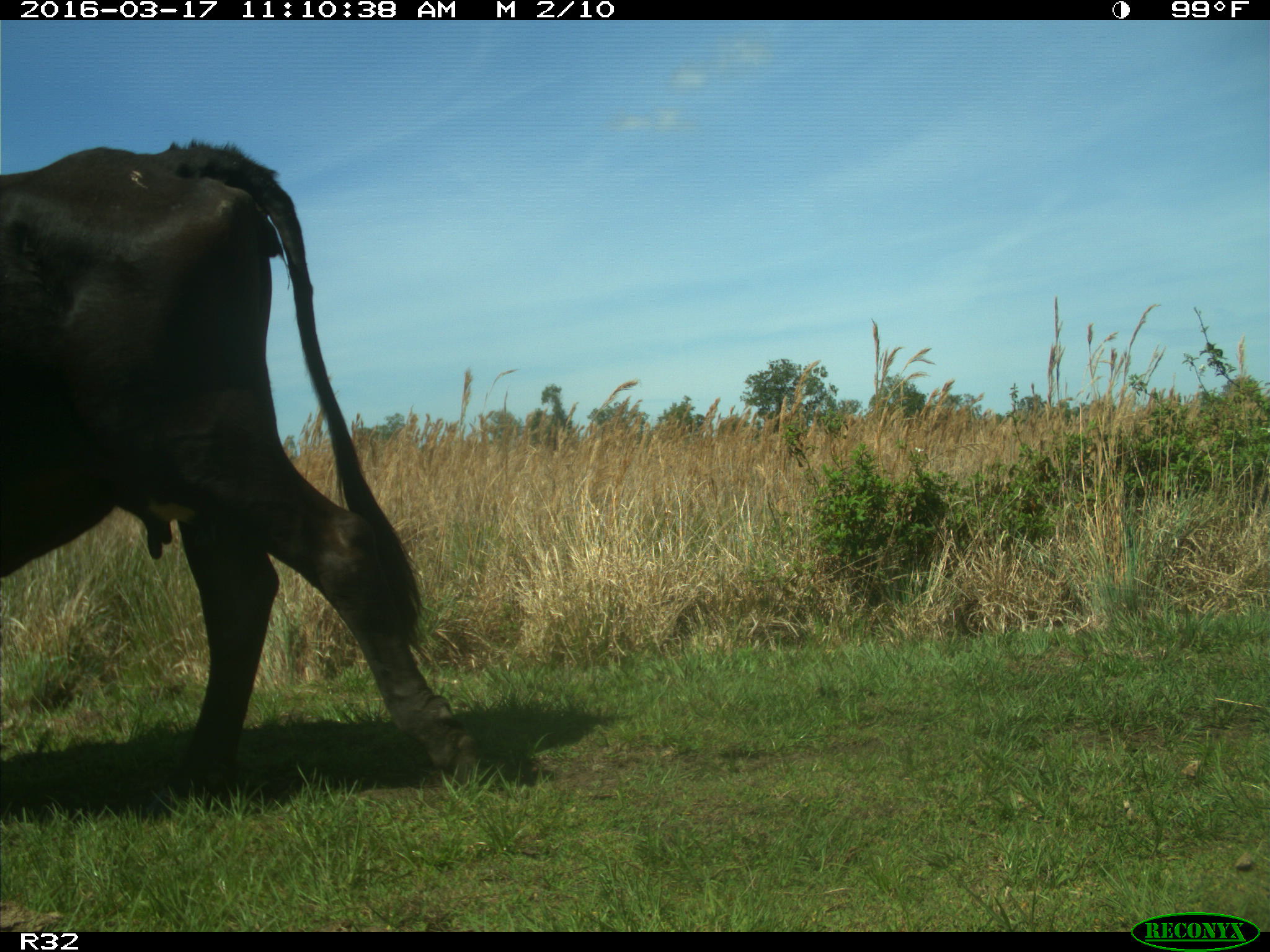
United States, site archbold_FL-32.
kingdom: Animalia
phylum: Chordata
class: Mammalia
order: Artiodactyla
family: Bovidae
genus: Bos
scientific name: Bos taurus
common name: domestic cow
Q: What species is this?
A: Bos taurus (domestic cow).